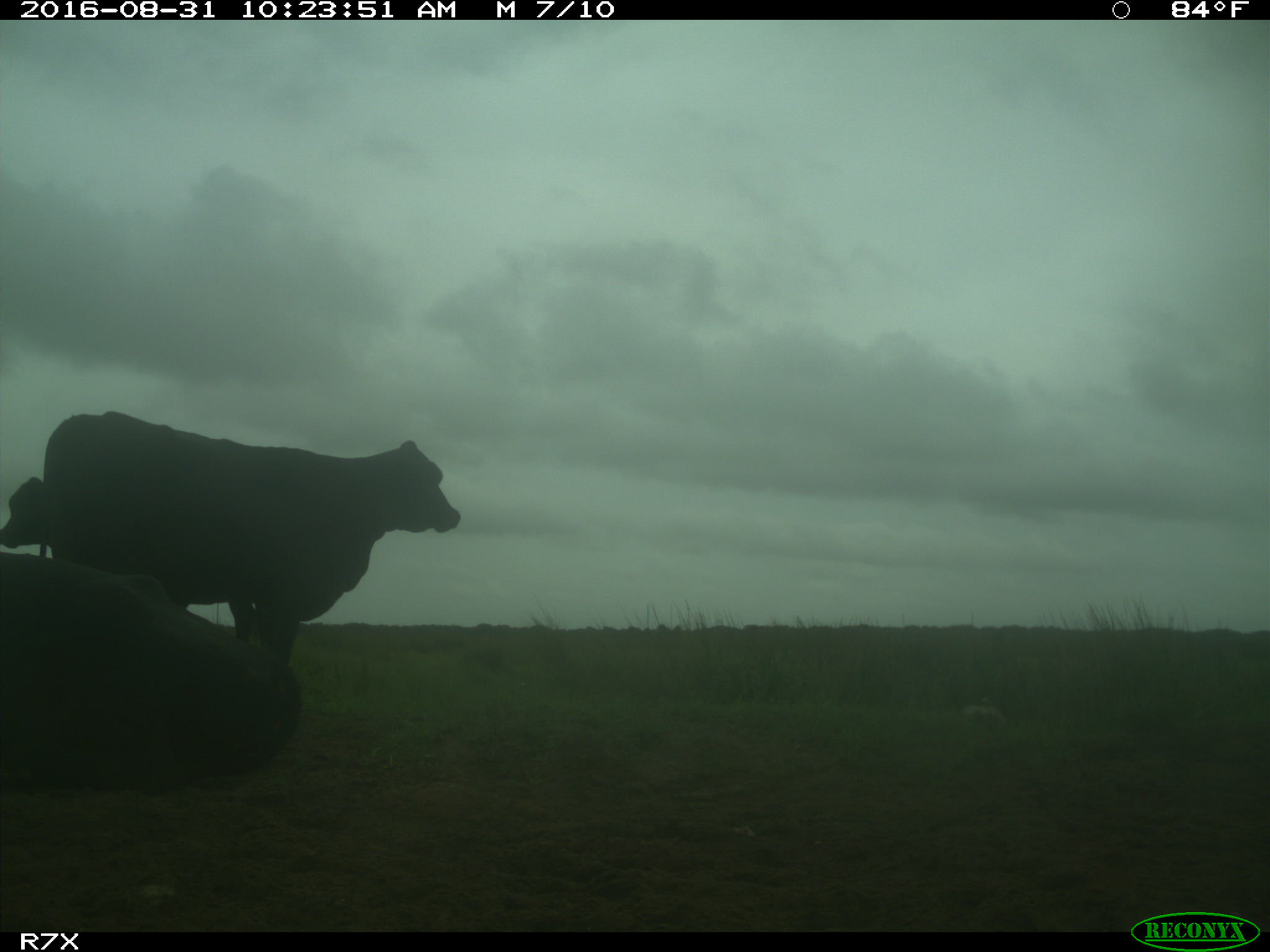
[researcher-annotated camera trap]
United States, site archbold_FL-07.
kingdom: Animalia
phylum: Chordata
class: Mammalia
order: Artiodactyla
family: Bovidae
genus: Bos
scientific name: Bos taurus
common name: domestic cow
Bos taurus (domestic cow).